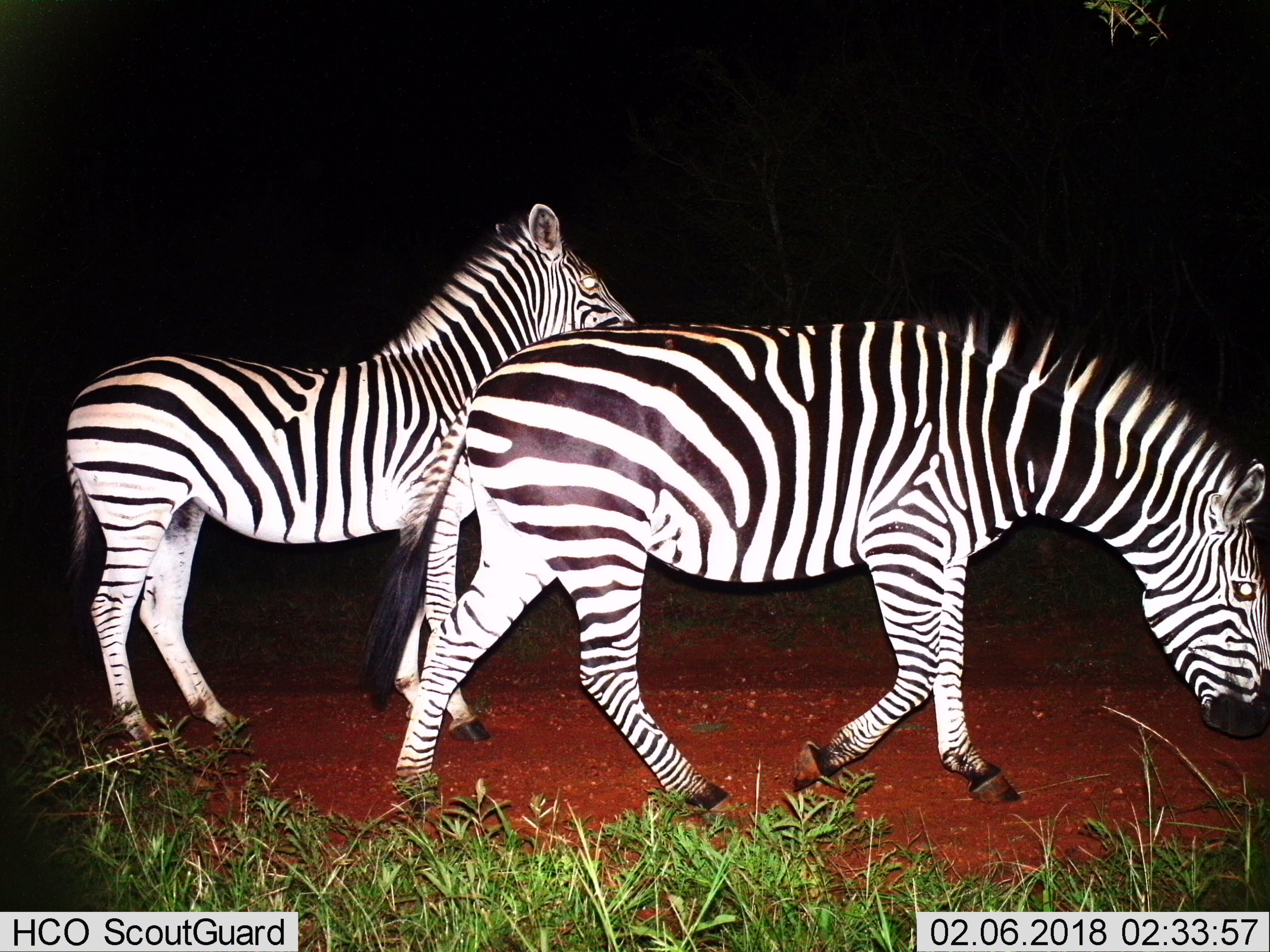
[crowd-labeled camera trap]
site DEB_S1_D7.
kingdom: Animalia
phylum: Chordata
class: Mammalia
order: Perissodactyla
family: Equidae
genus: Equus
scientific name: Equus quagga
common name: plains zebra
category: zebraplains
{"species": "zebraplains (plains zebra) (Equus quagga)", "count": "2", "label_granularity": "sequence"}